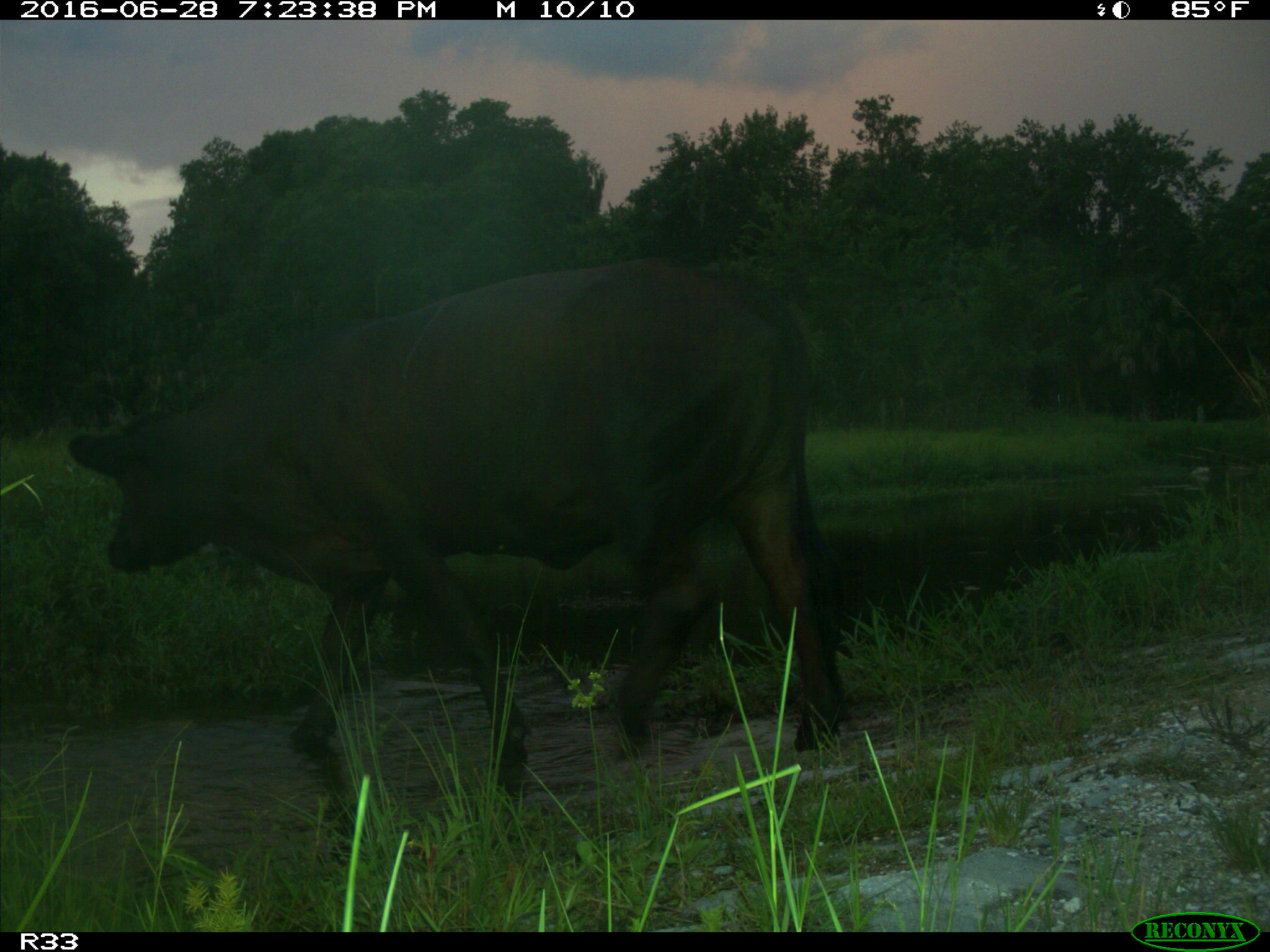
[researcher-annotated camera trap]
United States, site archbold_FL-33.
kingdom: Animalia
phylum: Chordata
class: Mammalia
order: Artiodactyla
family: Bovidae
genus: Bos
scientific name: Bos taurus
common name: domestic cow